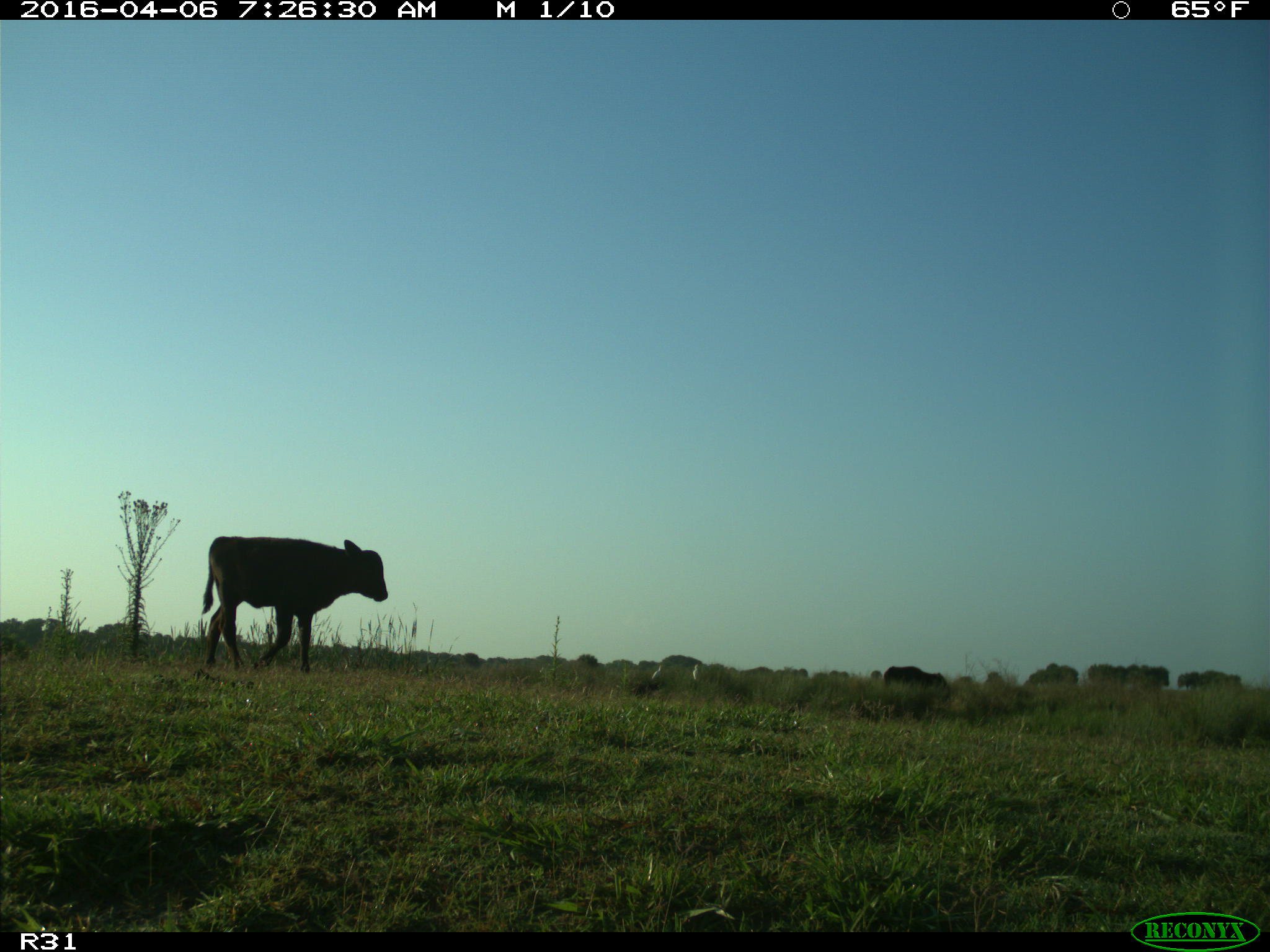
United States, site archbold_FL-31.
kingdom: Animalia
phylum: Chordata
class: Mammalia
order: Artiodactyla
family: Bovidae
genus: Bos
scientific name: Bos taurus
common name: domestic cow